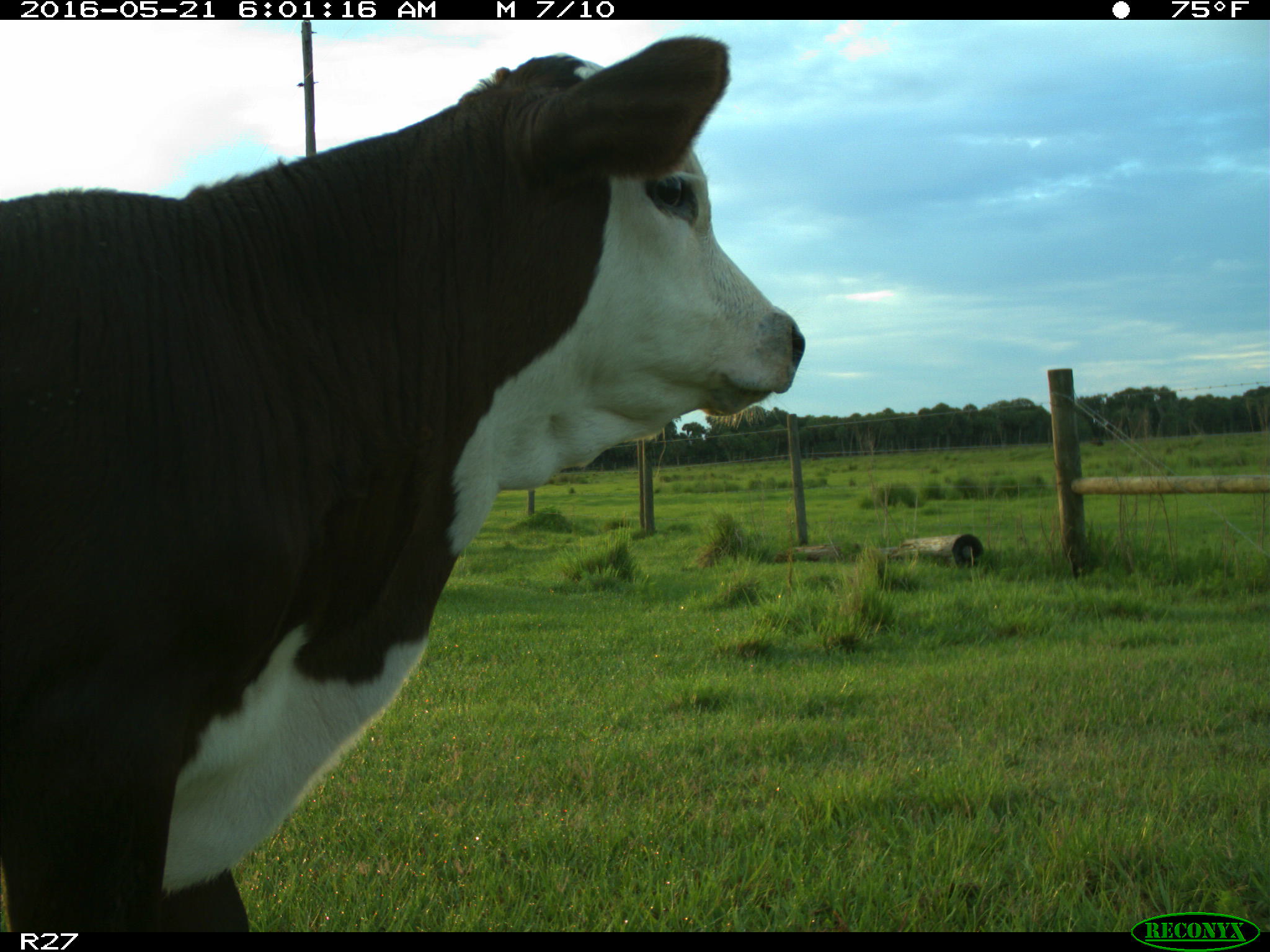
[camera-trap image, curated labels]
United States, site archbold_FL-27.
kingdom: Animalia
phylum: Chordata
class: Mammalia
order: Artiodactyla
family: Bovidae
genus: Bos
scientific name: Bos taurus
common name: domestic cow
Bos taurus (domestic cow).